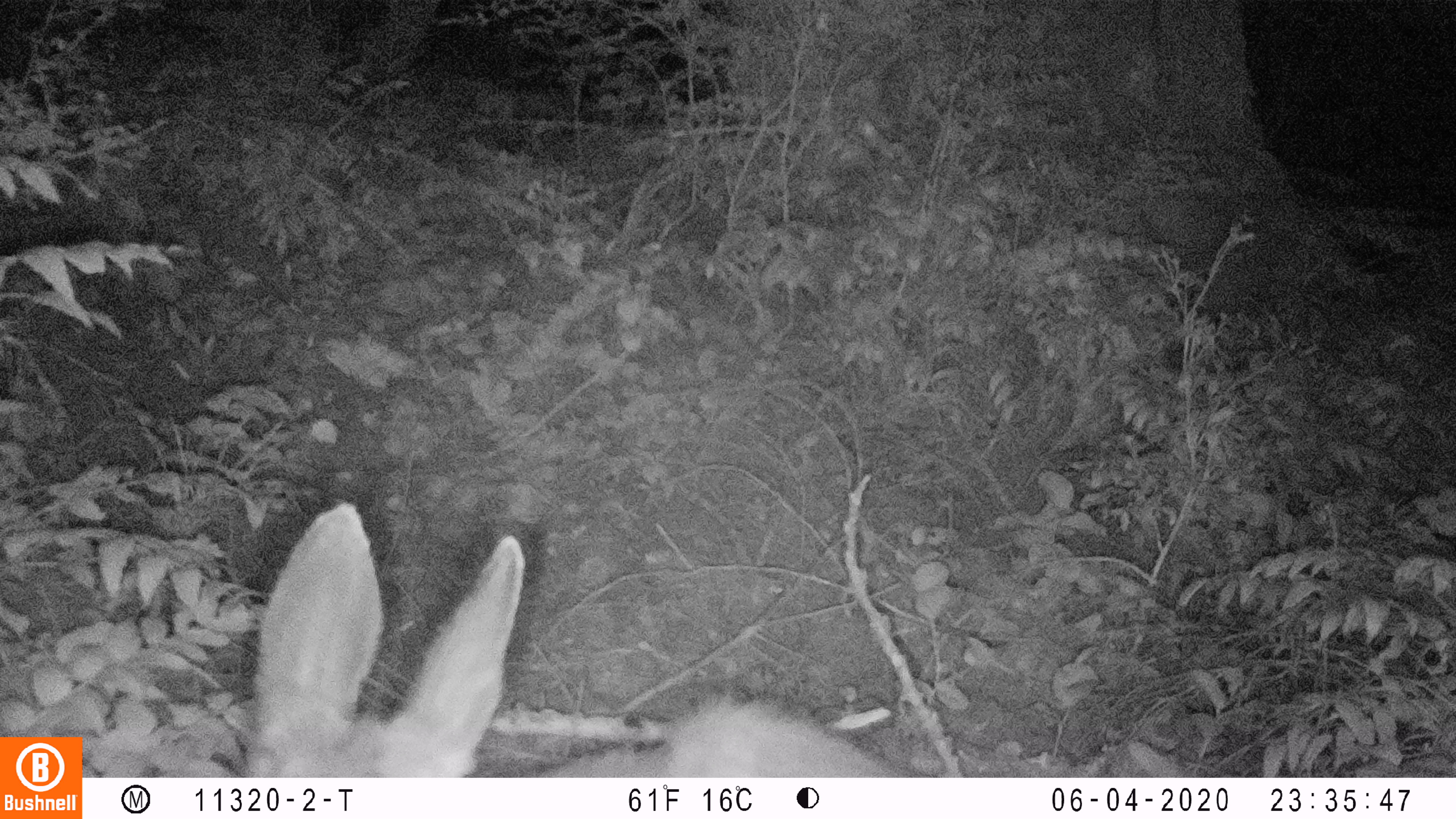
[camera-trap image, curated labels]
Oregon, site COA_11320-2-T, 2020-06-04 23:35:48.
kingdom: Animalia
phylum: Chordata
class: Mammalia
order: Artiodactyla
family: Cervidae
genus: Odocoileus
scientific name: Odocoileus hemionus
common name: black-tailed deer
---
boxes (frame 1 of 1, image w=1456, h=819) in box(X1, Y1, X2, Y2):
black-tailed deer: box(234, 497, 897, 766)